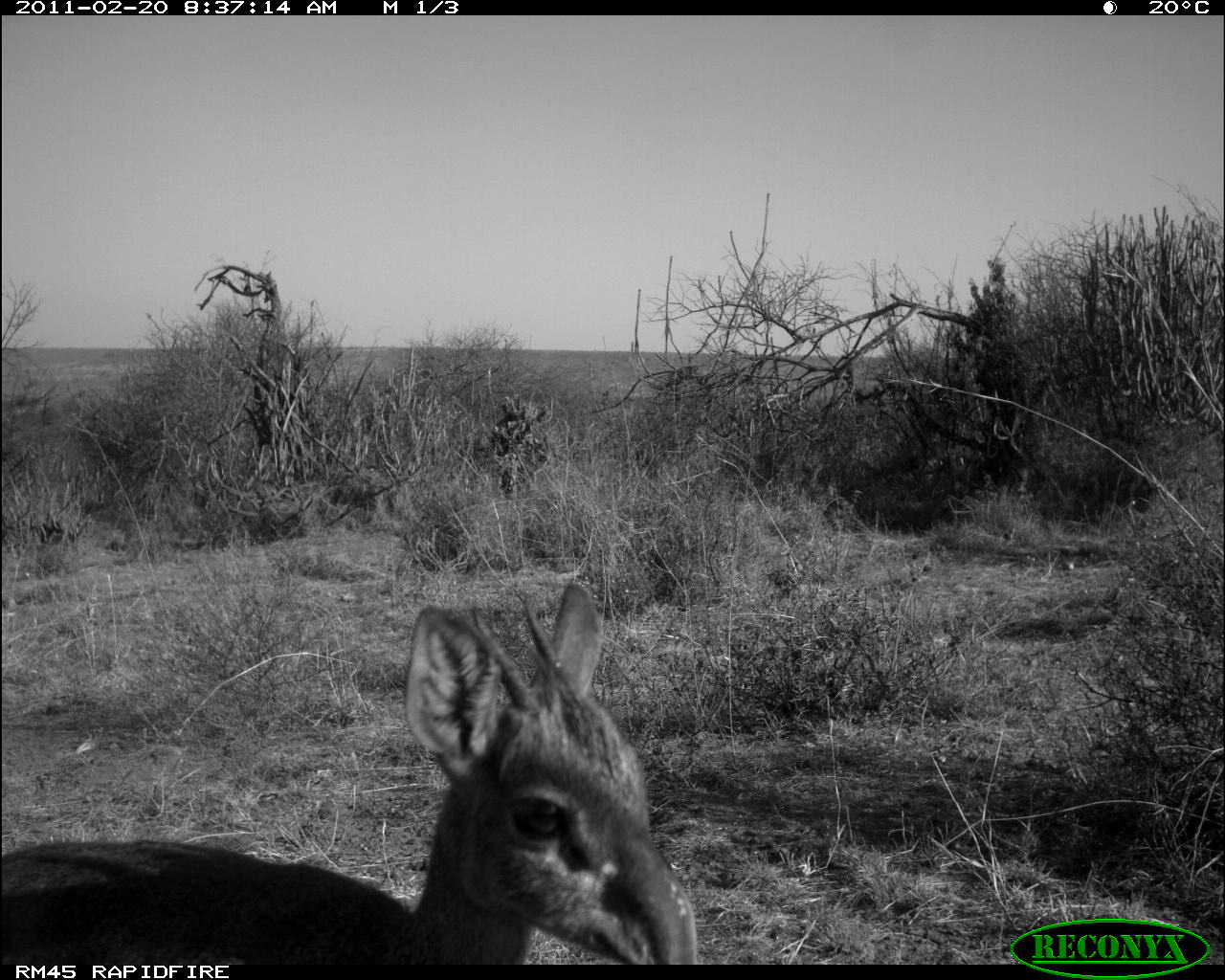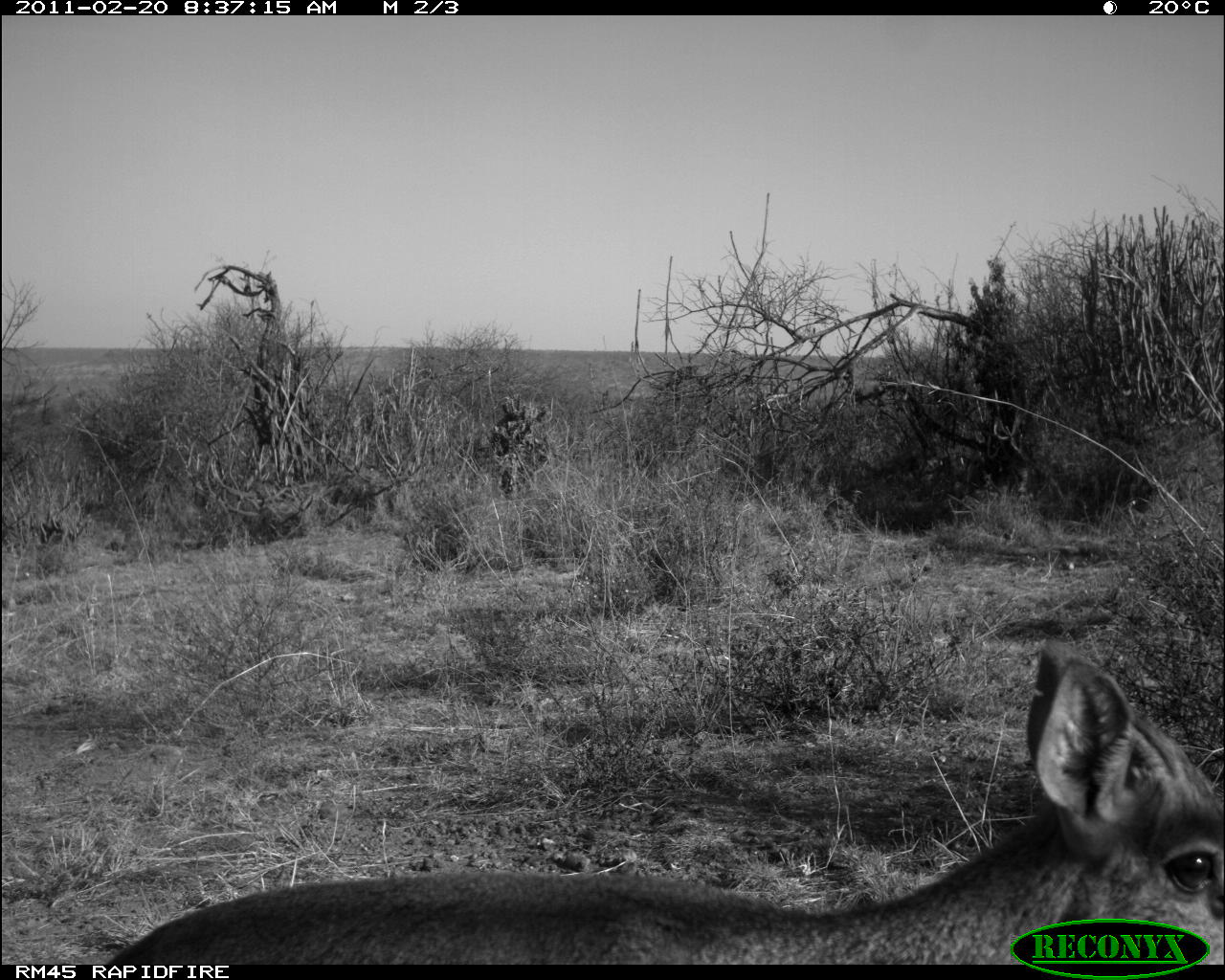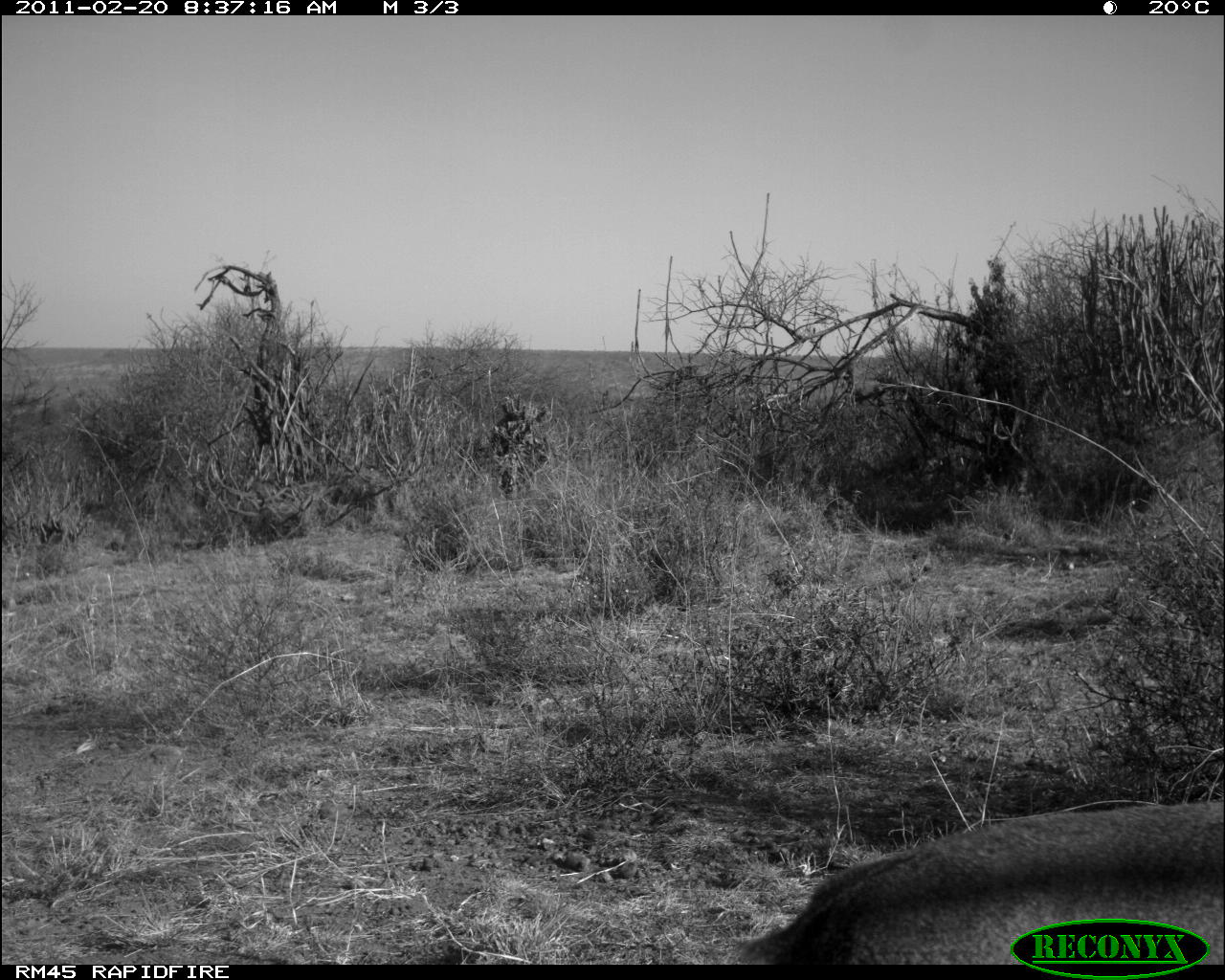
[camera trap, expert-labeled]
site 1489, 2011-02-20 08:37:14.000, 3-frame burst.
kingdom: Animalia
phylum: Chordata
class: Mammalia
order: Artiodactyla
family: Bovidae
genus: Madoqua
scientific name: Madoqua guentheri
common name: günther's dik-dik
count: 1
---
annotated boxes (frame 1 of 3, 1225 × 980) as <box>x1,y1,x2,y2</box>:
madoqua guentheri: <box>0,584,699,967</box>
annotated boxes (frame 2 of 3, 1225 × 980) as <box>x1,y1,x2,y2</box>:
madoqua guentheri: <box>104,638,1224,966</box>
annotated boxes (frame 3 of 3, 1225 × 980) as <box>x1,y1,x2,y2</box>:
madoqua guentheri: <box>740,802,1225,965</box>